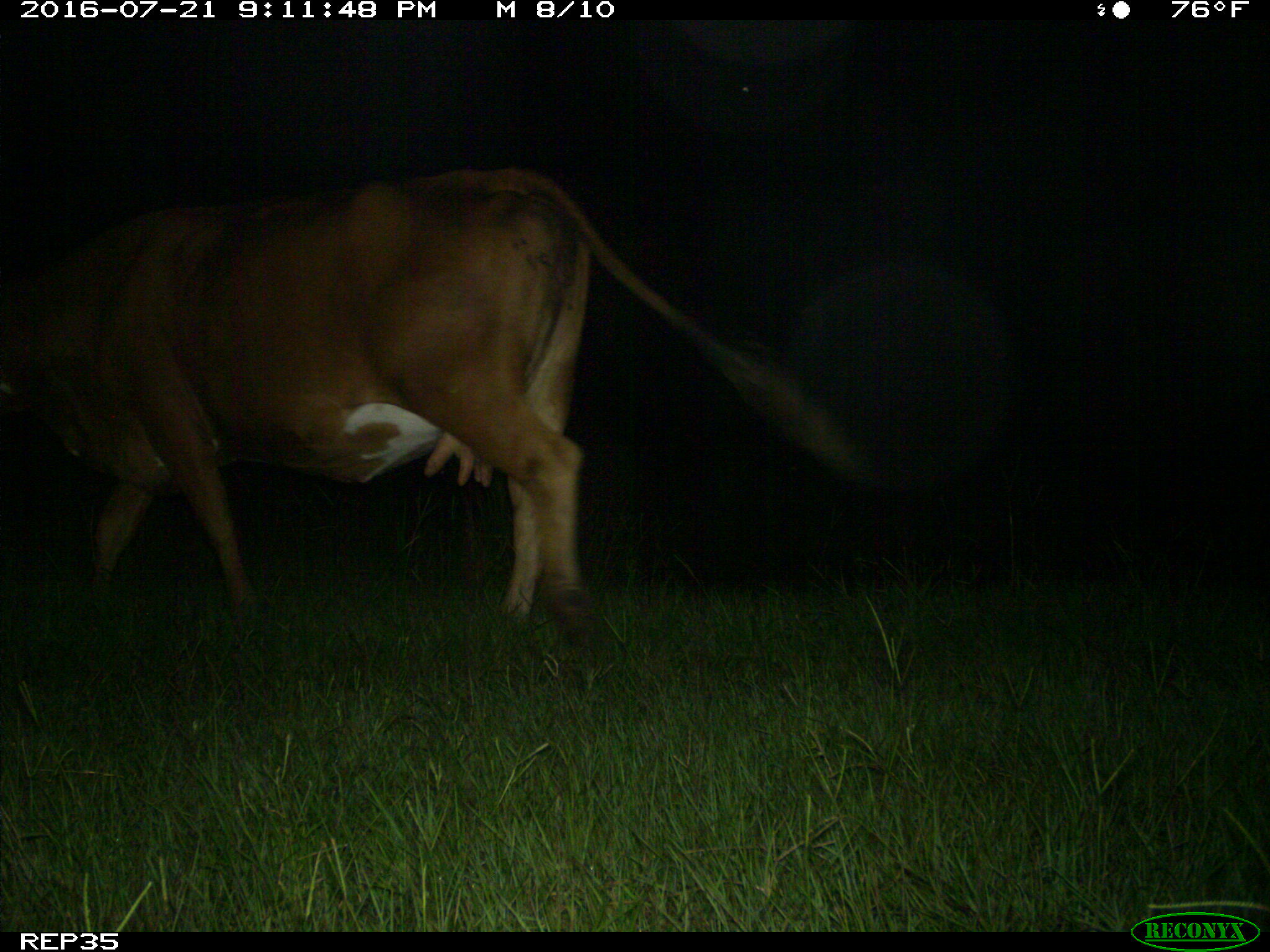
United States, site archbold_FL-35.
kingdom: Animalia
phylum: Chordata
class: Mammalia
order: Artiodactyla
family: Bovidae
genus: Bos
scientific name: Bos taurus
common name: domestic cow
Bos taurus (domestic cow).